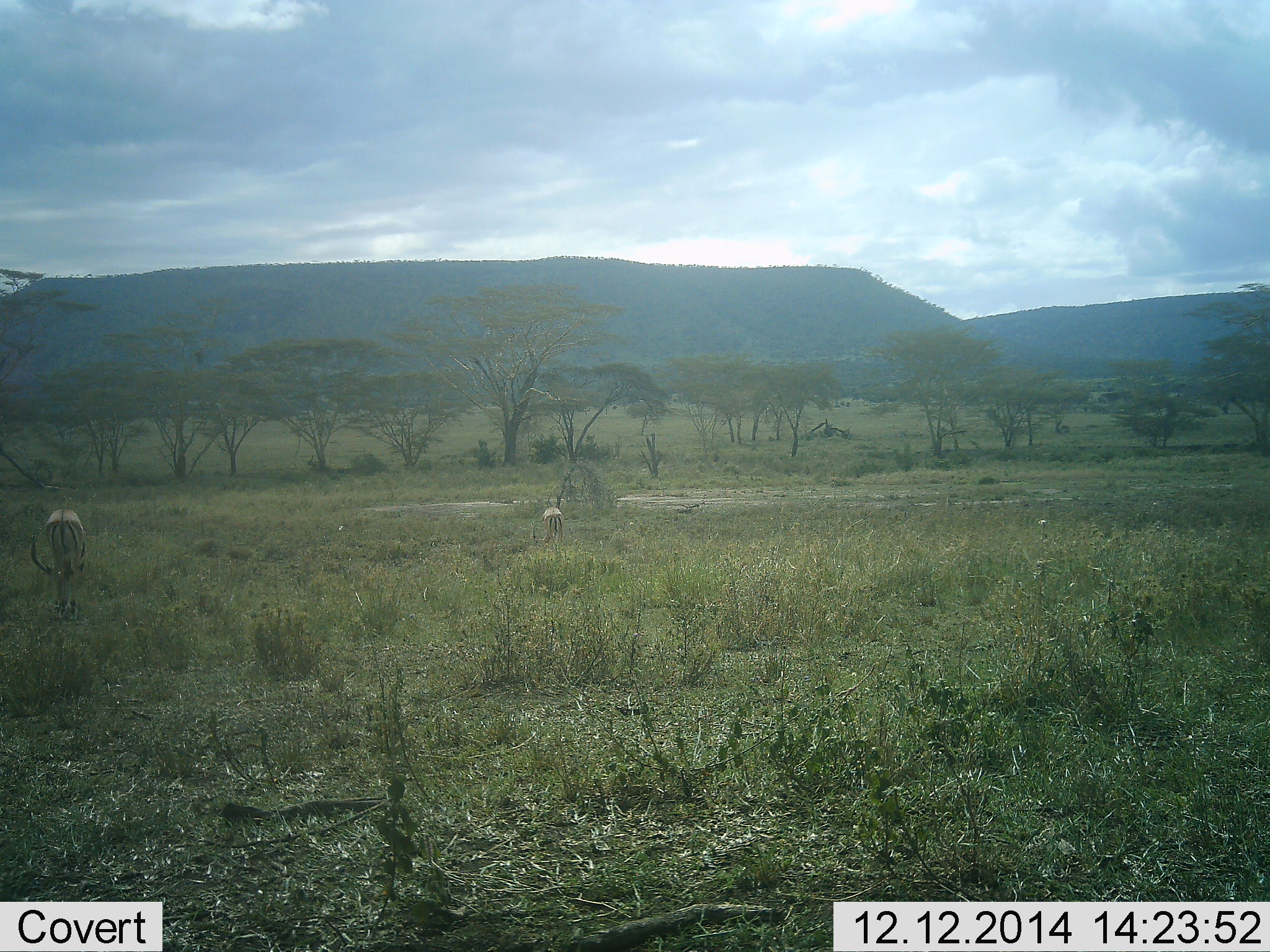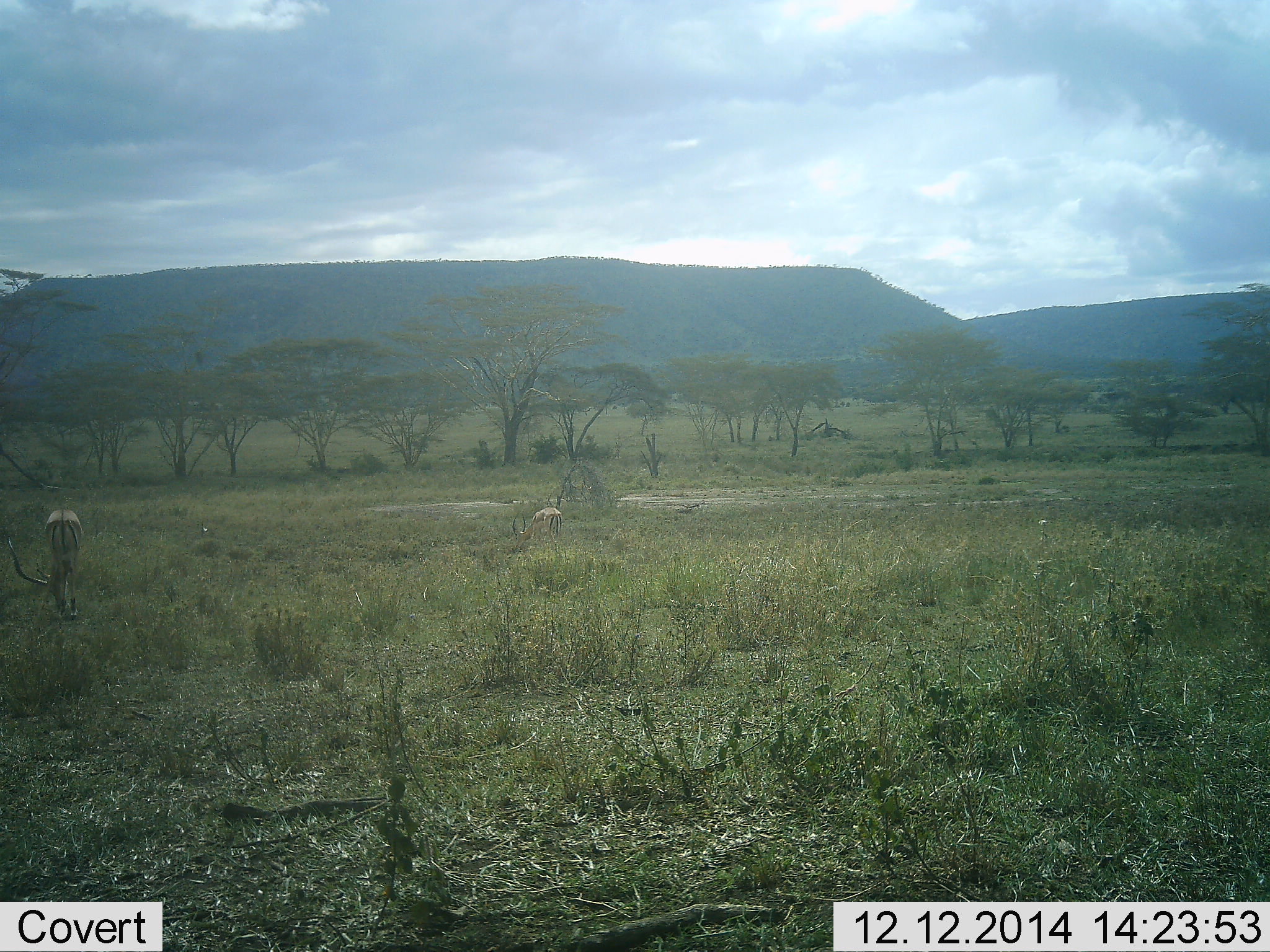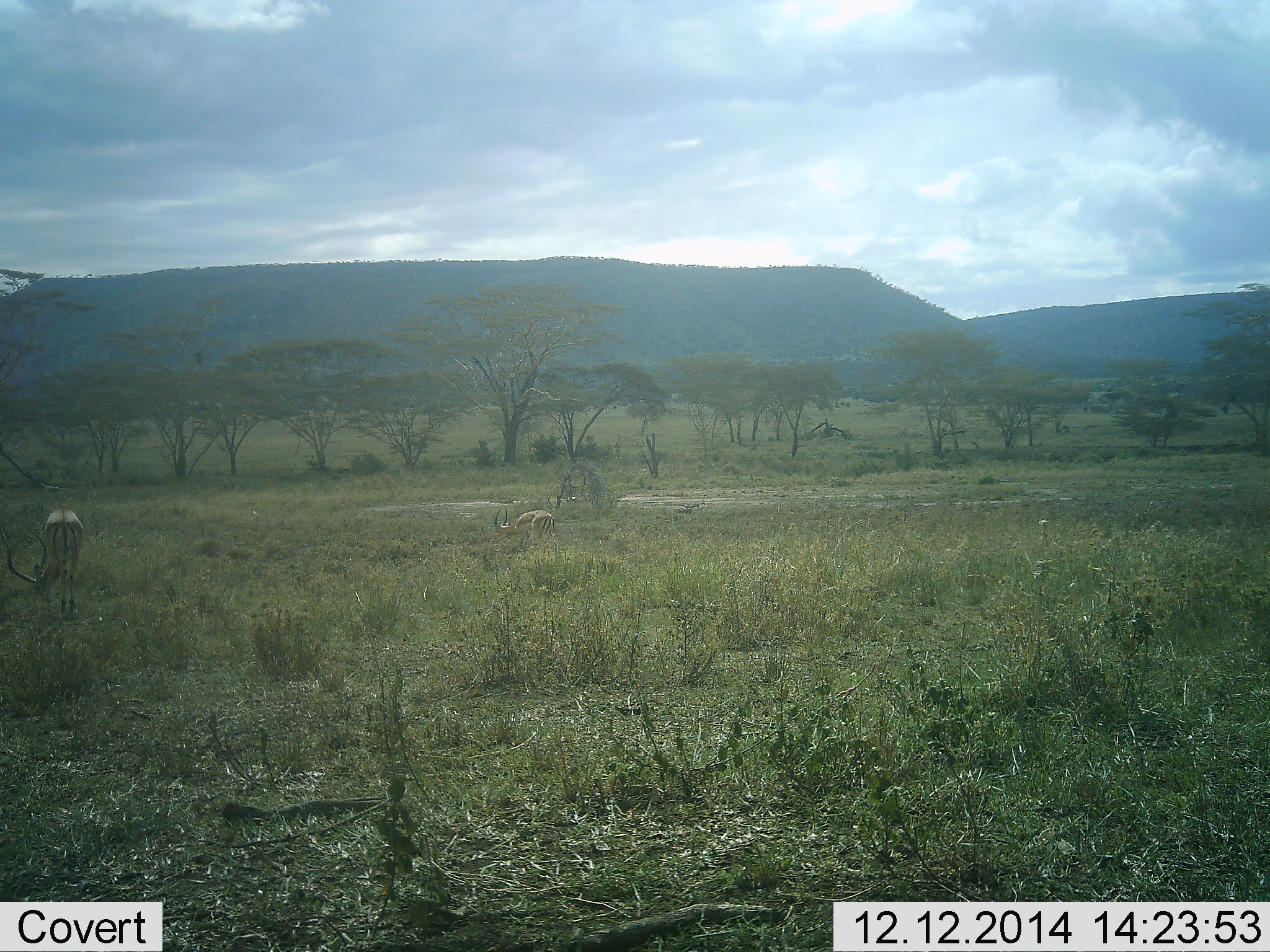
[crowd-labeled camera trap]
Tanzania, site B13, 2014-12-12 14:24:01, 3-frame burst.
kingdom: Animalia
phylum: Chordata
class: Mammalia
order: Artiodactyla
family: Bovidae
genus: Aepyceros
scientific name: Aepyceros melampus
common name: impala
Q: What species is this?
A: Impala (Aepyceros melampus).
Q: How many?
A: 2.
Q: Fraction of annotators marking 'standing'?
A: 17%.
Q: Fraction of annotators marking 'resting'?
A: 0%.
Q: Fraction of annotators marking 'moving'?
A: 8%.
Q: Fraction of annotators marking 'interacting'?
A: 0%.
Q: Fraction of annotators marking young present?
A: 0%.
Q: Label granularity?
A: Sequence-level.